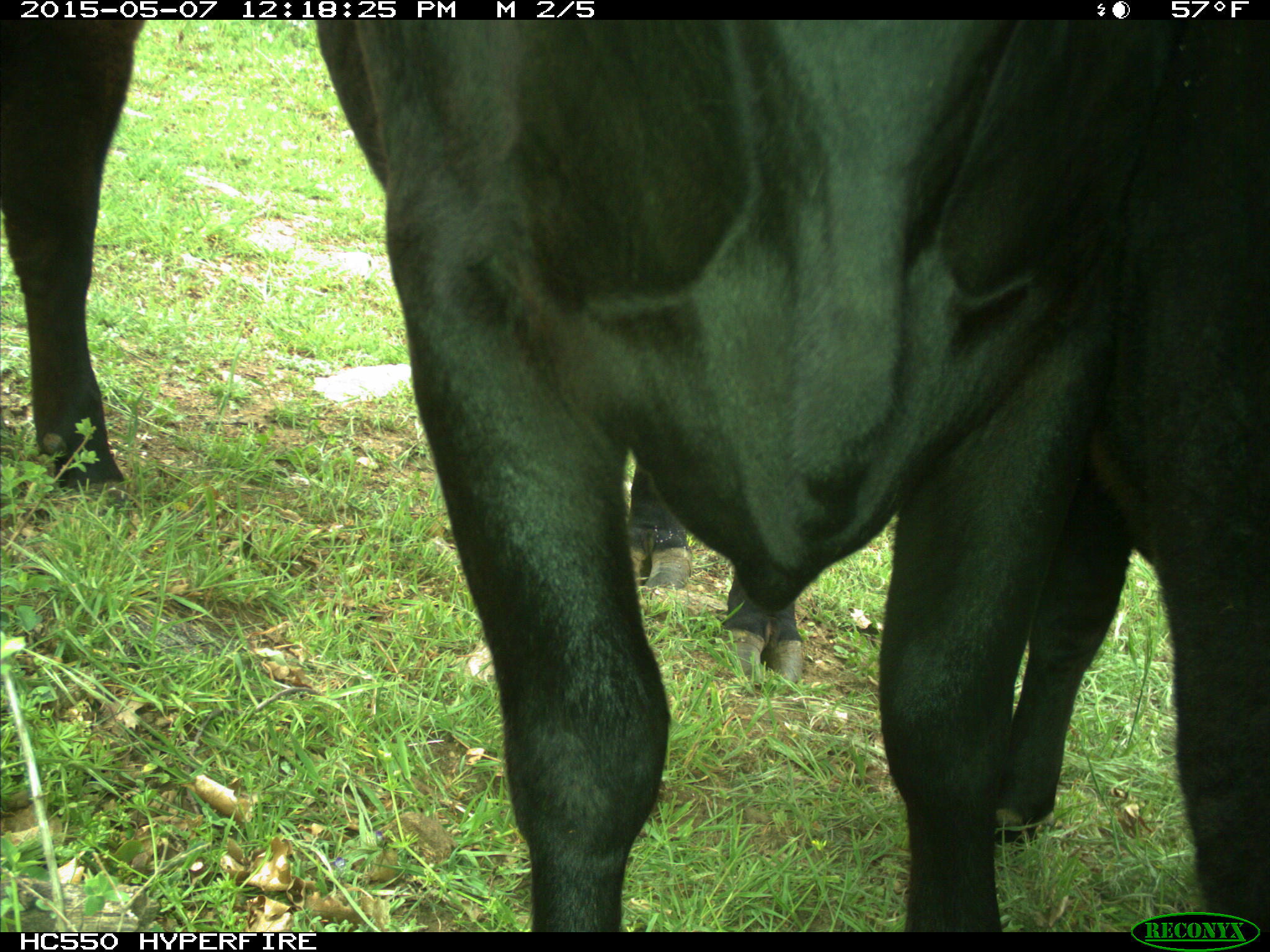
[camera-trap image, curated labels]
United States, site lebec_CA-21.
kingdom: Animalia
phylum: Chordata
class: Mammalia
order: Artiodactyla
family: Bovidae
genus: Bos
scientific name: Bos taurus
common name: domestic cow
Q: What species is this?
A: Bos taurus (domestic cow).